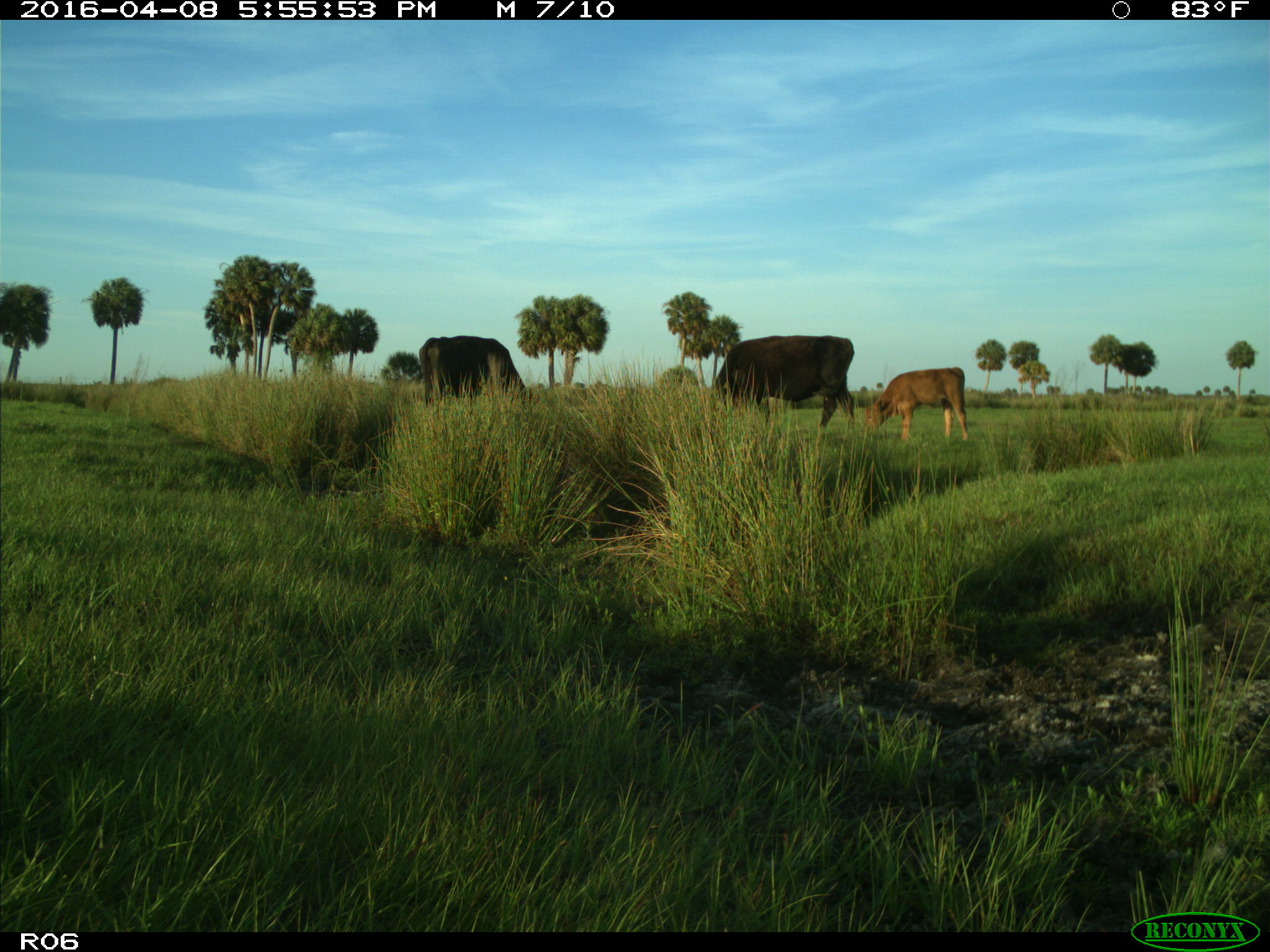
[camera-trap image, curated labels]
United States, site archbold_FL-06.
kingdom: Animalia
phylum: Chordata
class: Mammalia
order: Artiodactyla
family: Bovidae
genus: Bos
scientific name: Bos taurus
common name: domestic cow